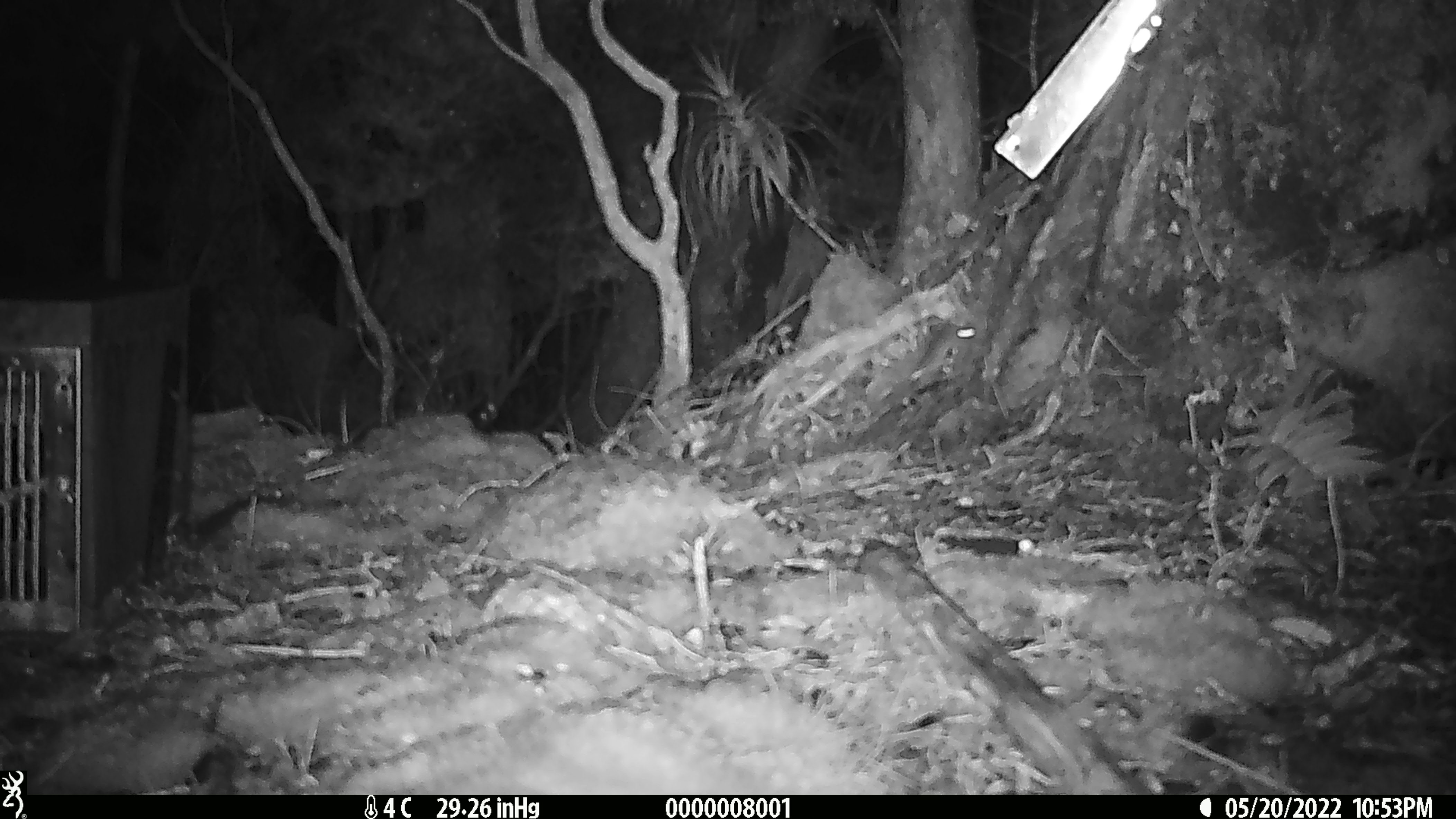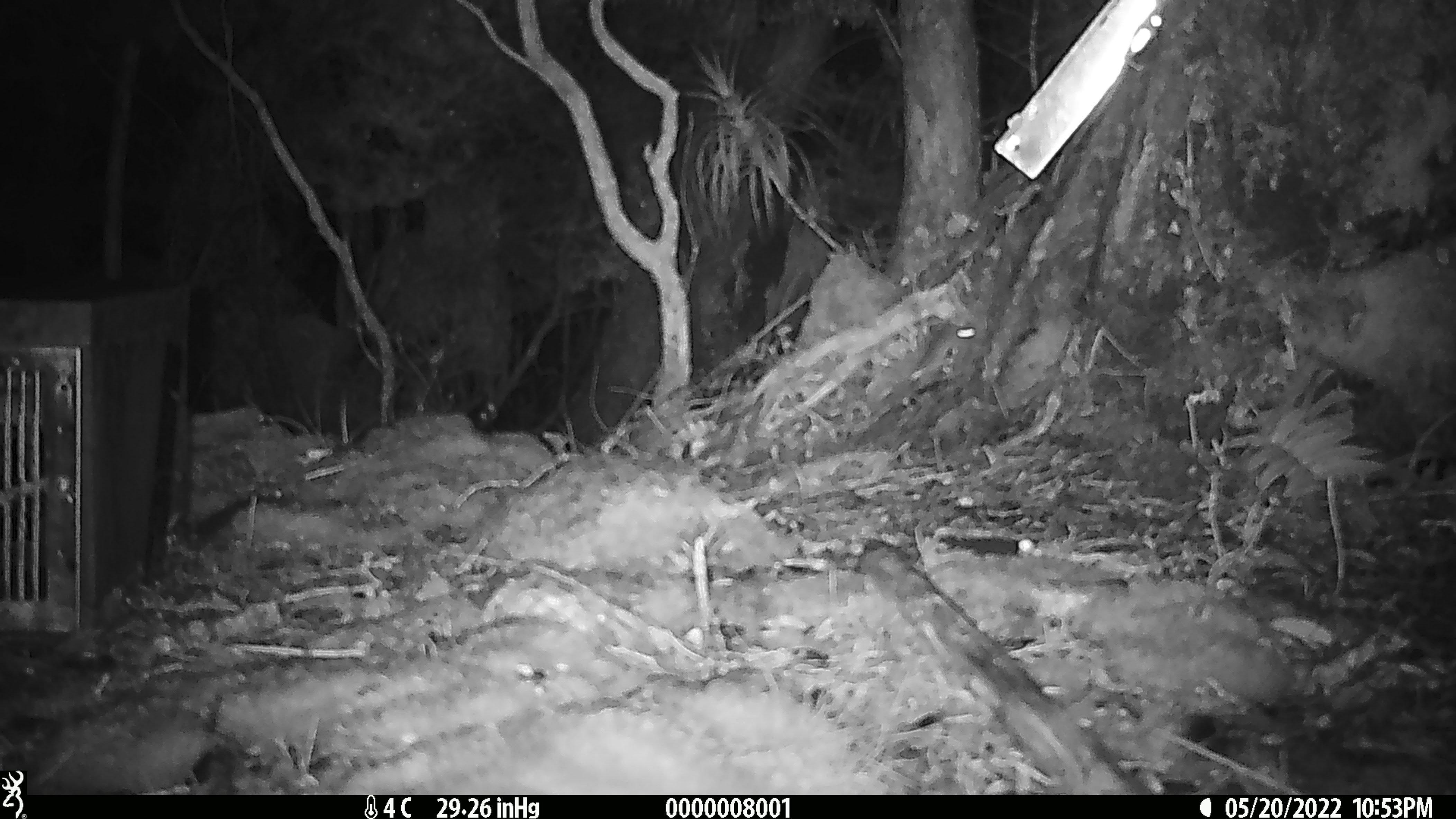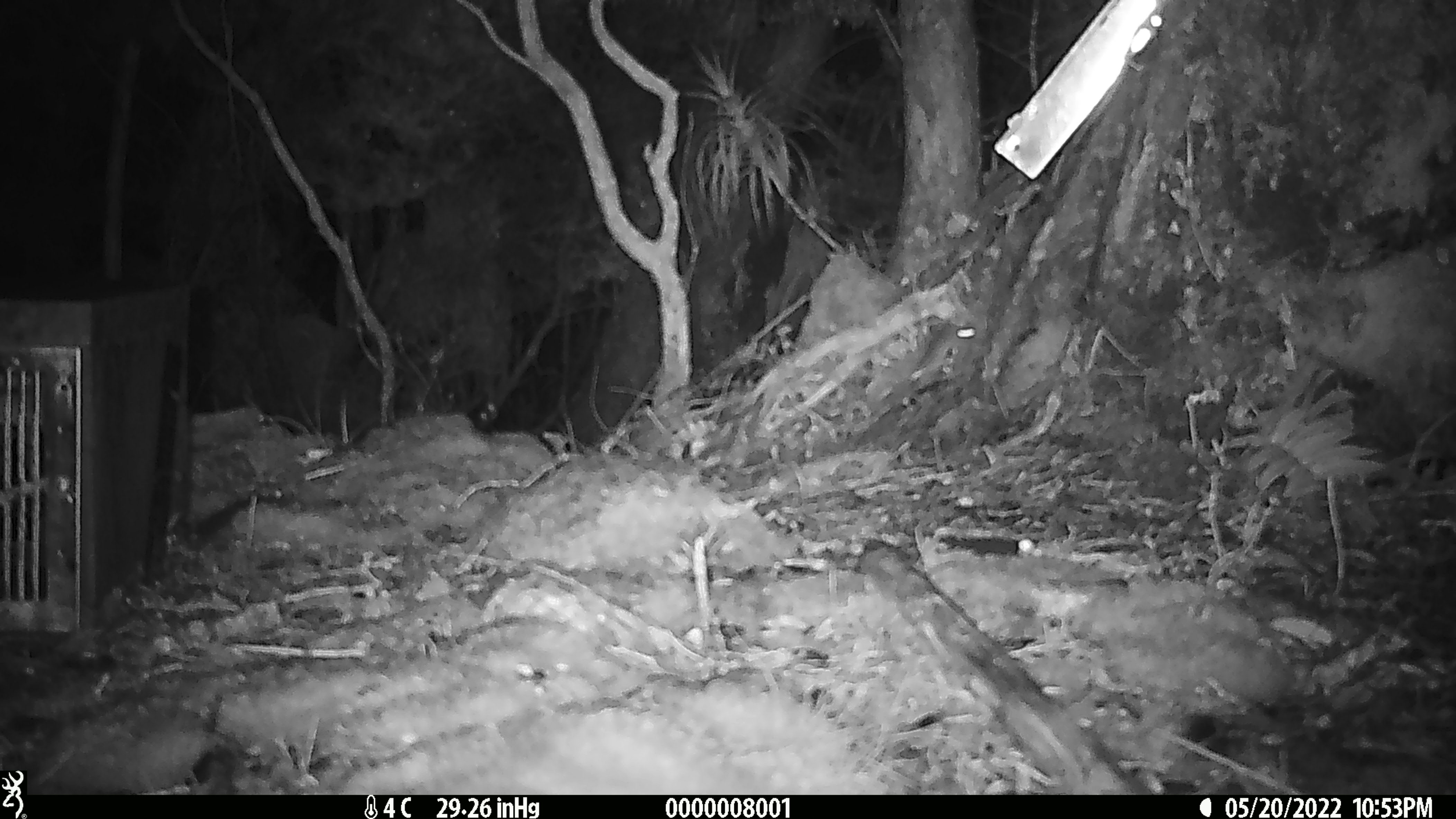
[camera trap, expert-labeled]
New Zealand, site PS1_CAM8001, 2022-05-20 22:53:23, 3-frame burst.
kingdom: Animalia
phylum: Chordata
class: Mammalia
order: Rodentia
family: Muridae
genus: Mus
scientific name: Mus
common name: mouse